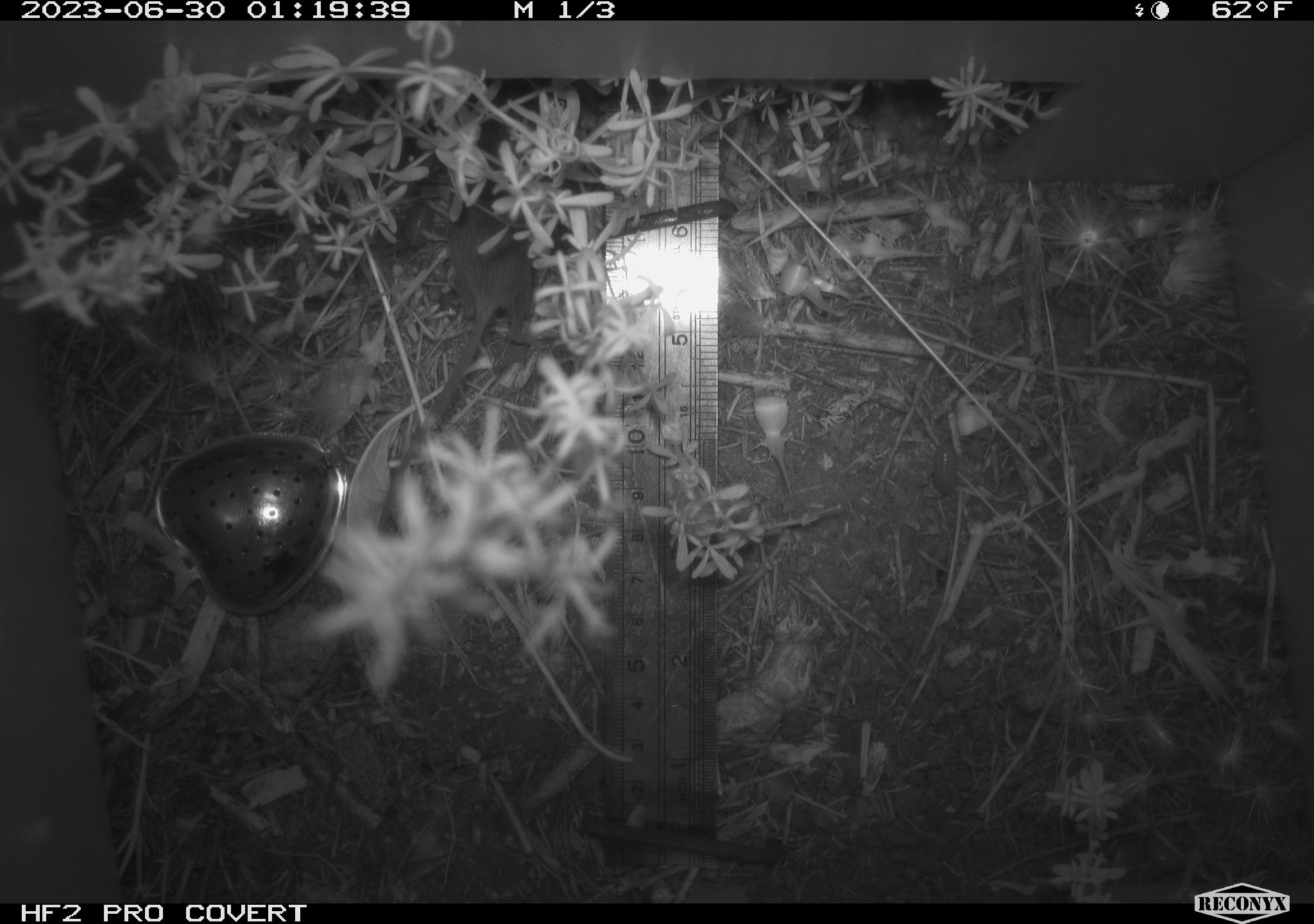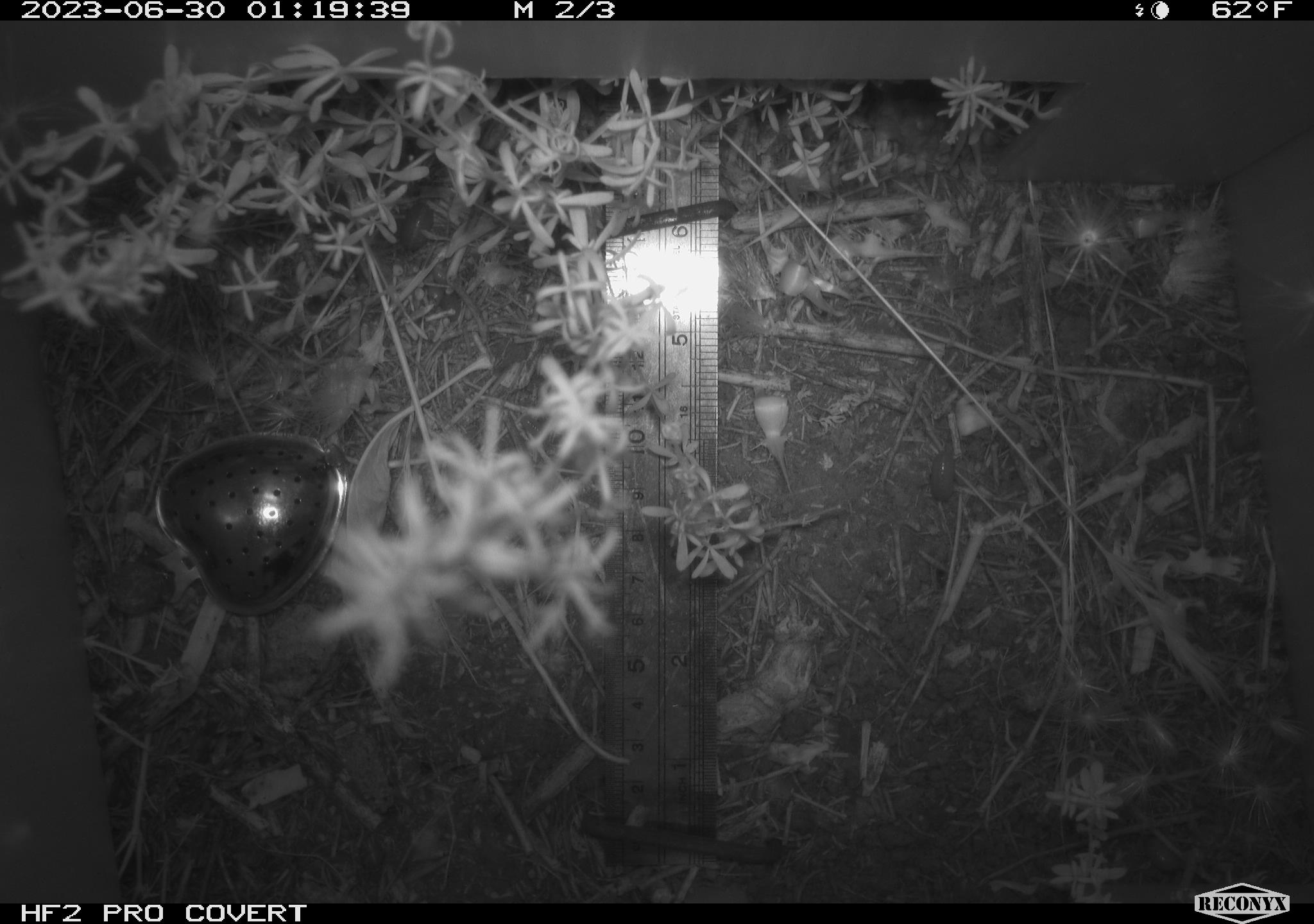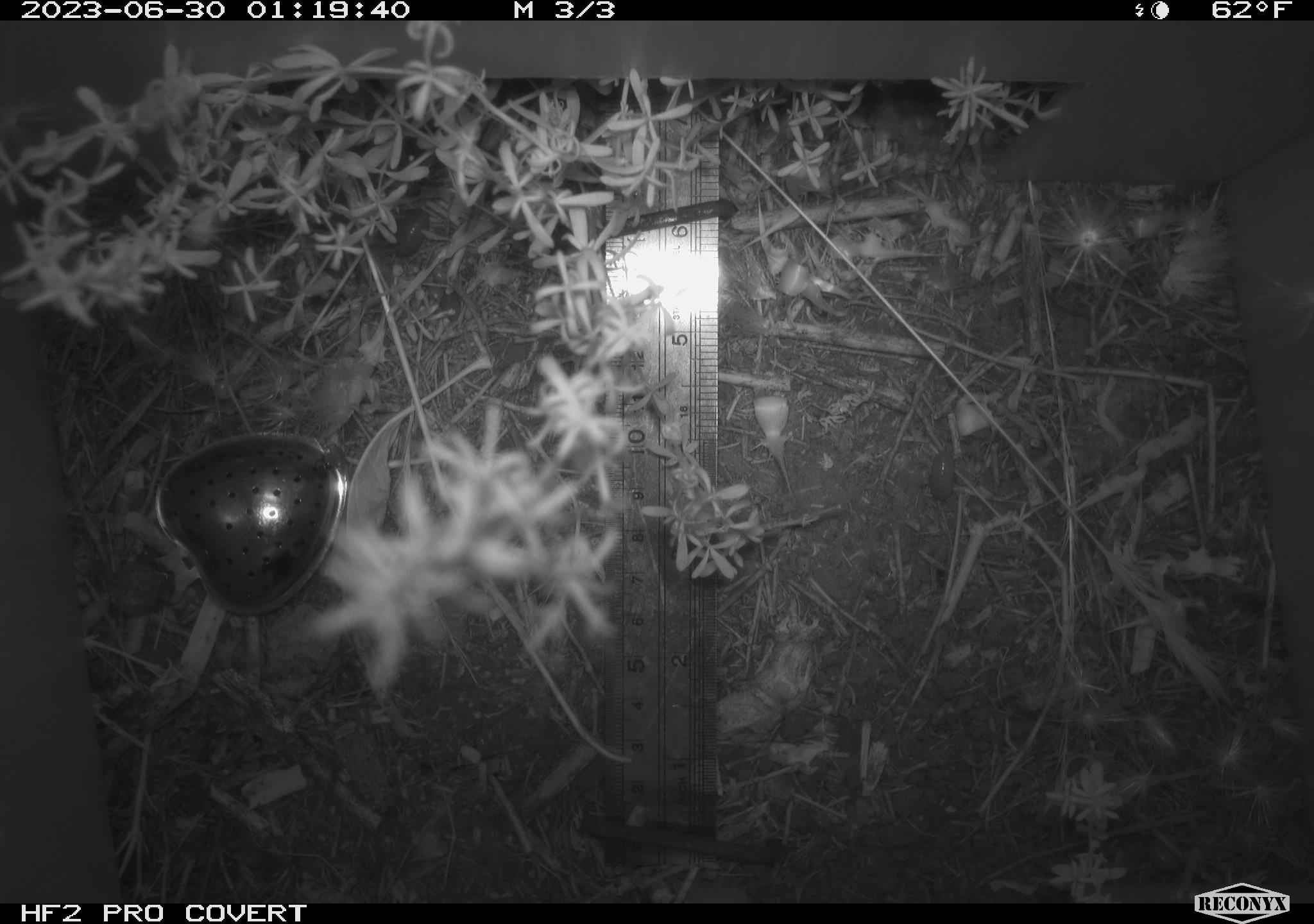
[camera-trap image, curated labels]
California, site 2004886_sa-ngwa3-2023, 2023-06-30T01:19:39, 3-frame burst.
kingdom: Animalia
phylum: Chordata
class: Mammalia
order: Rodentia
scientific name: Rodentia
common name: mouse species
Mouse species (Rodentia).